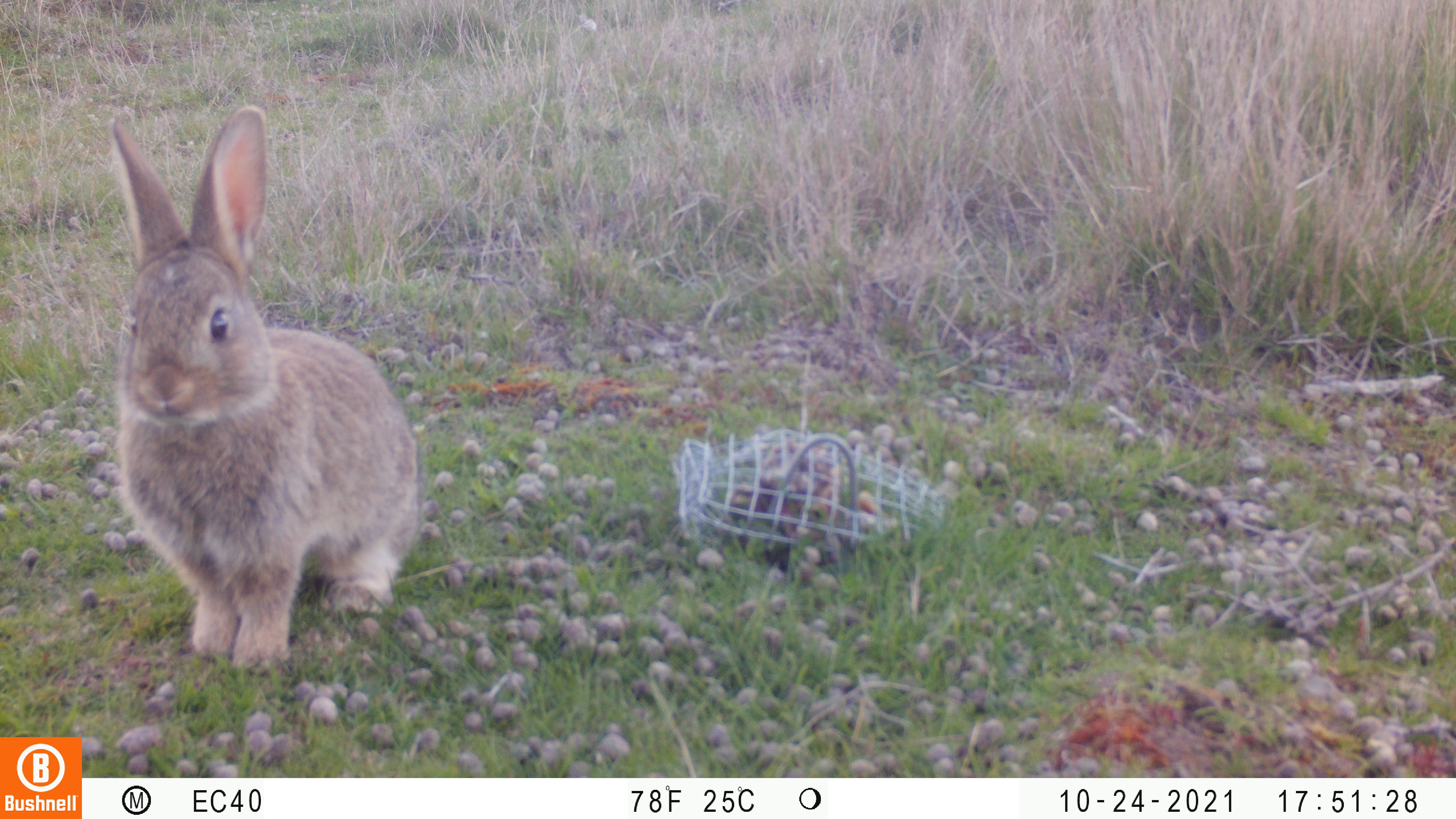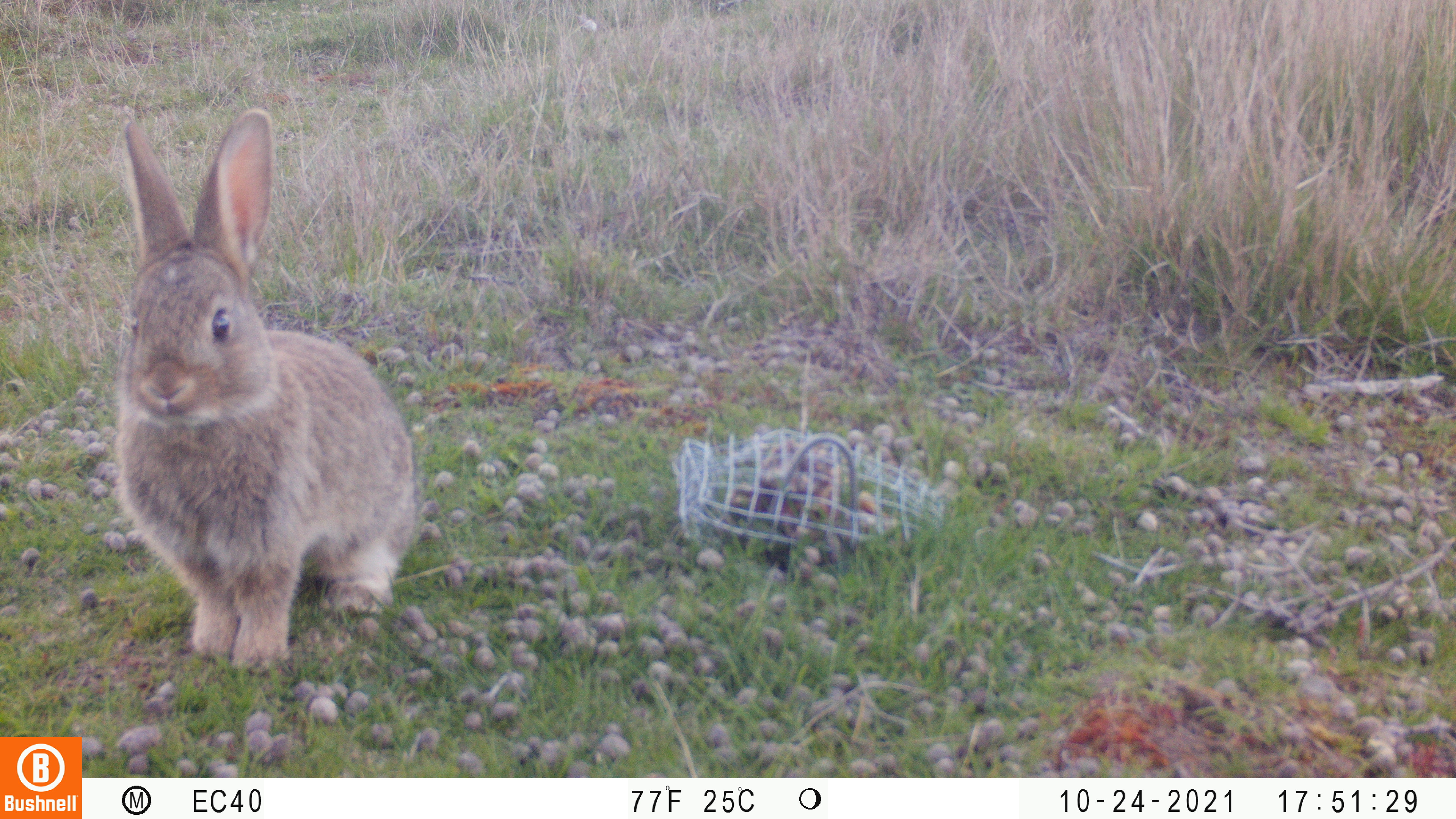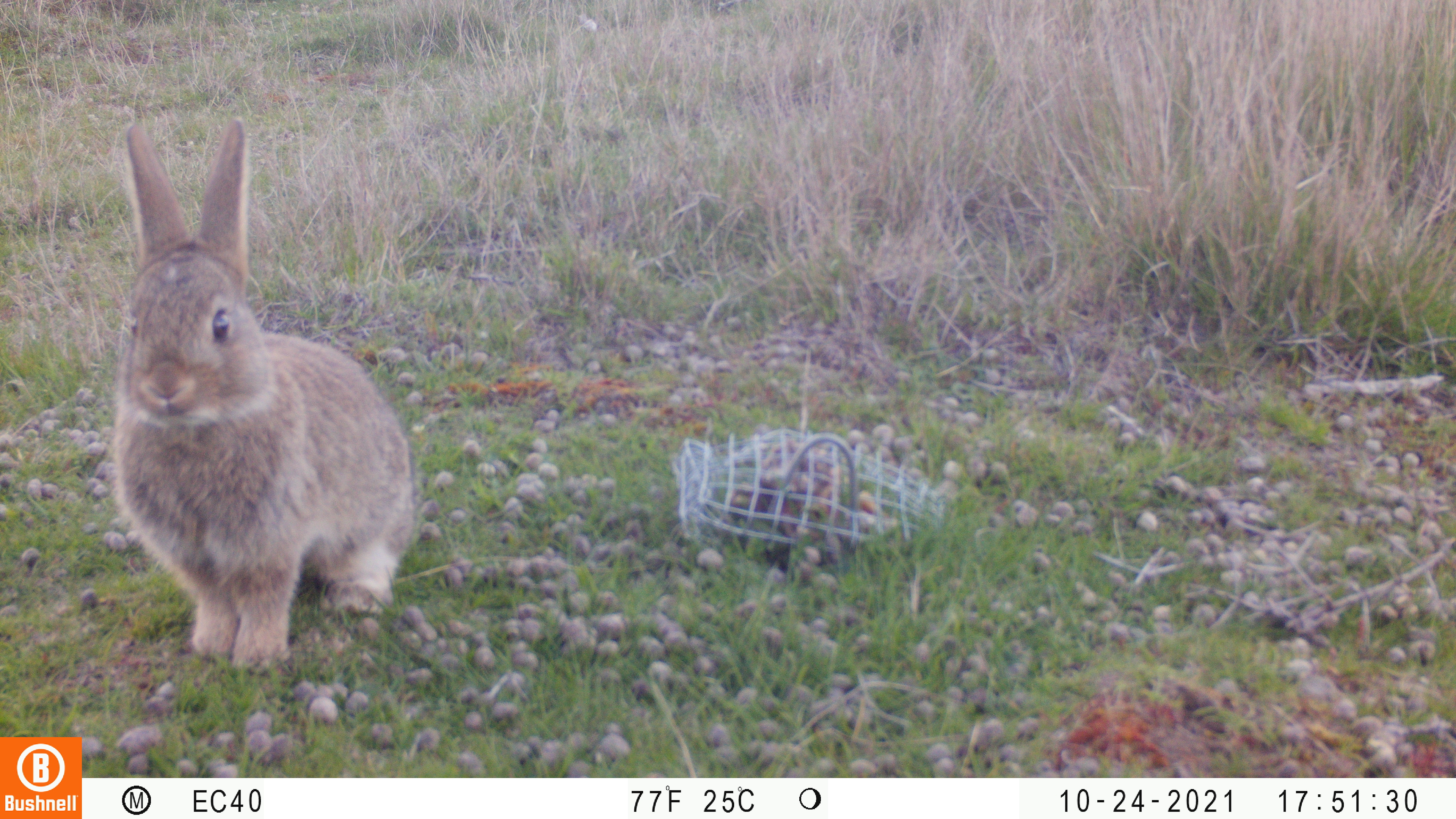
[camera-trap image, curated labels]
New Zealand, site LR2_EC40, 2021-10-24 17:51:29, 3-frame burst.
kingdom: Animalia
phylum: Chordata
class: Mammalia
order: Lagomorpha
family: Leporidae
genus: Oryctolagus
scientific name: Oryctolagus cuniculus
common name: european rabbit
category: rabbit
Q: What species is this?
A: Rabbit (european rabbit) (Oryctolagus cuniculus).